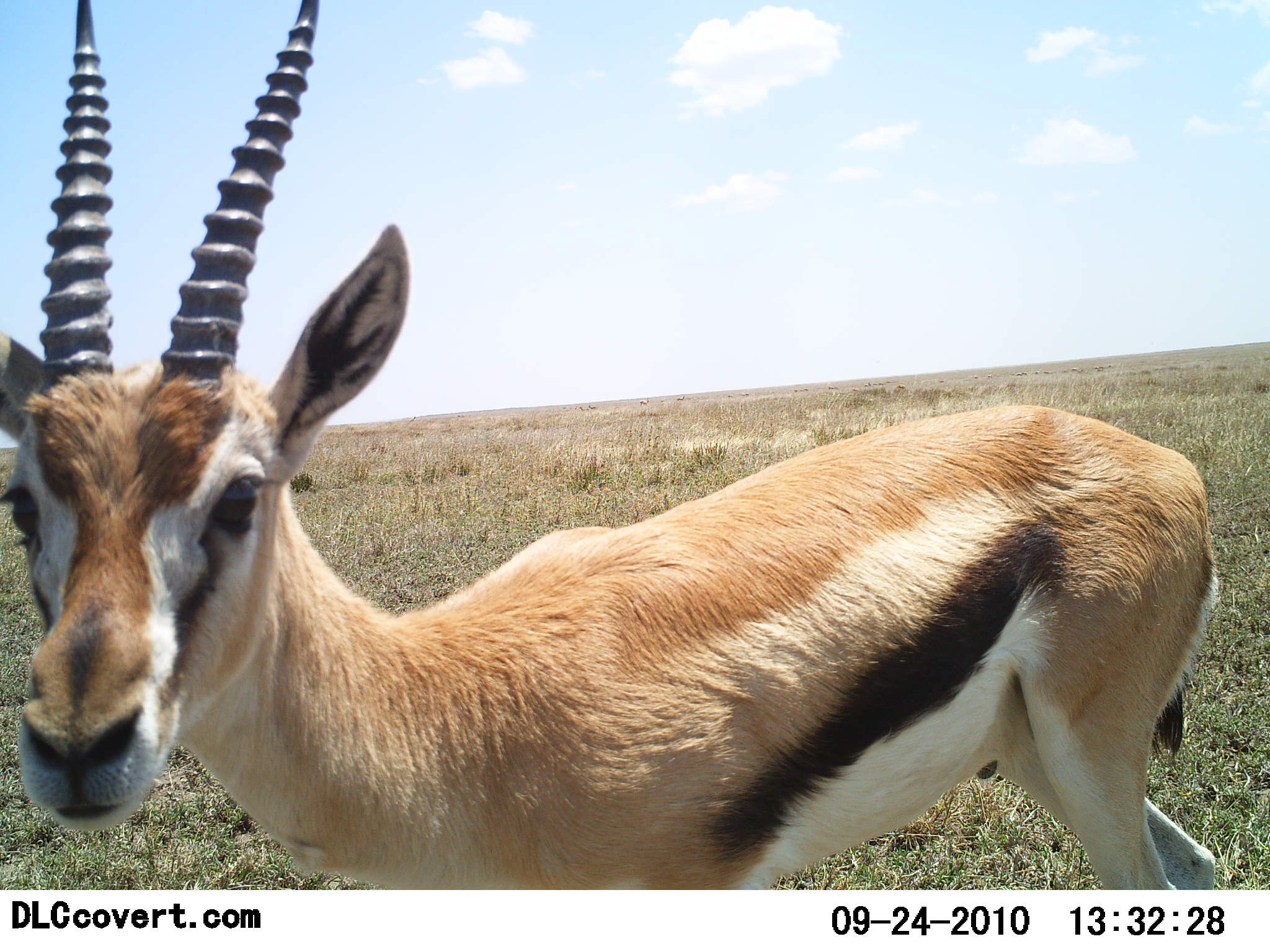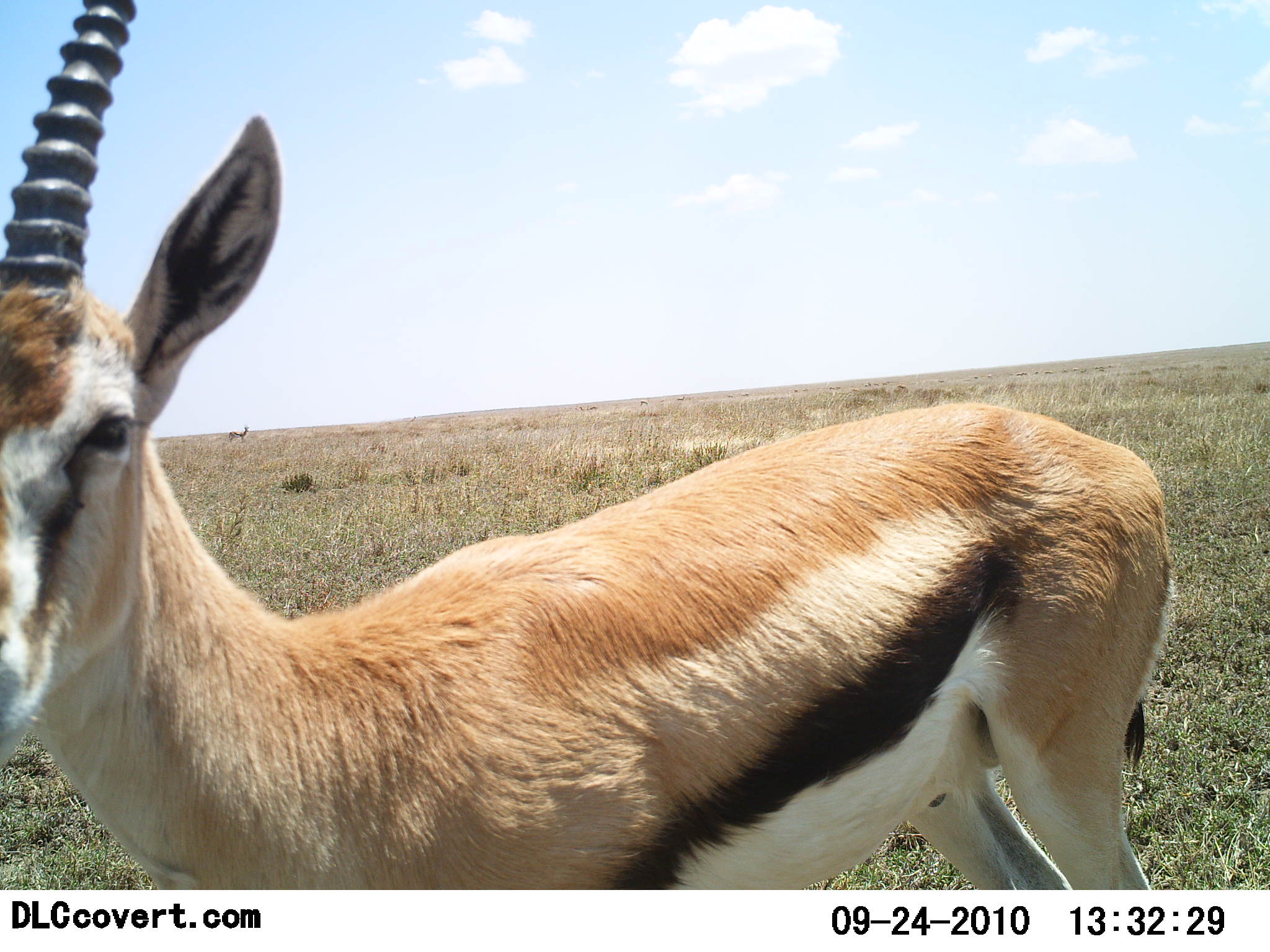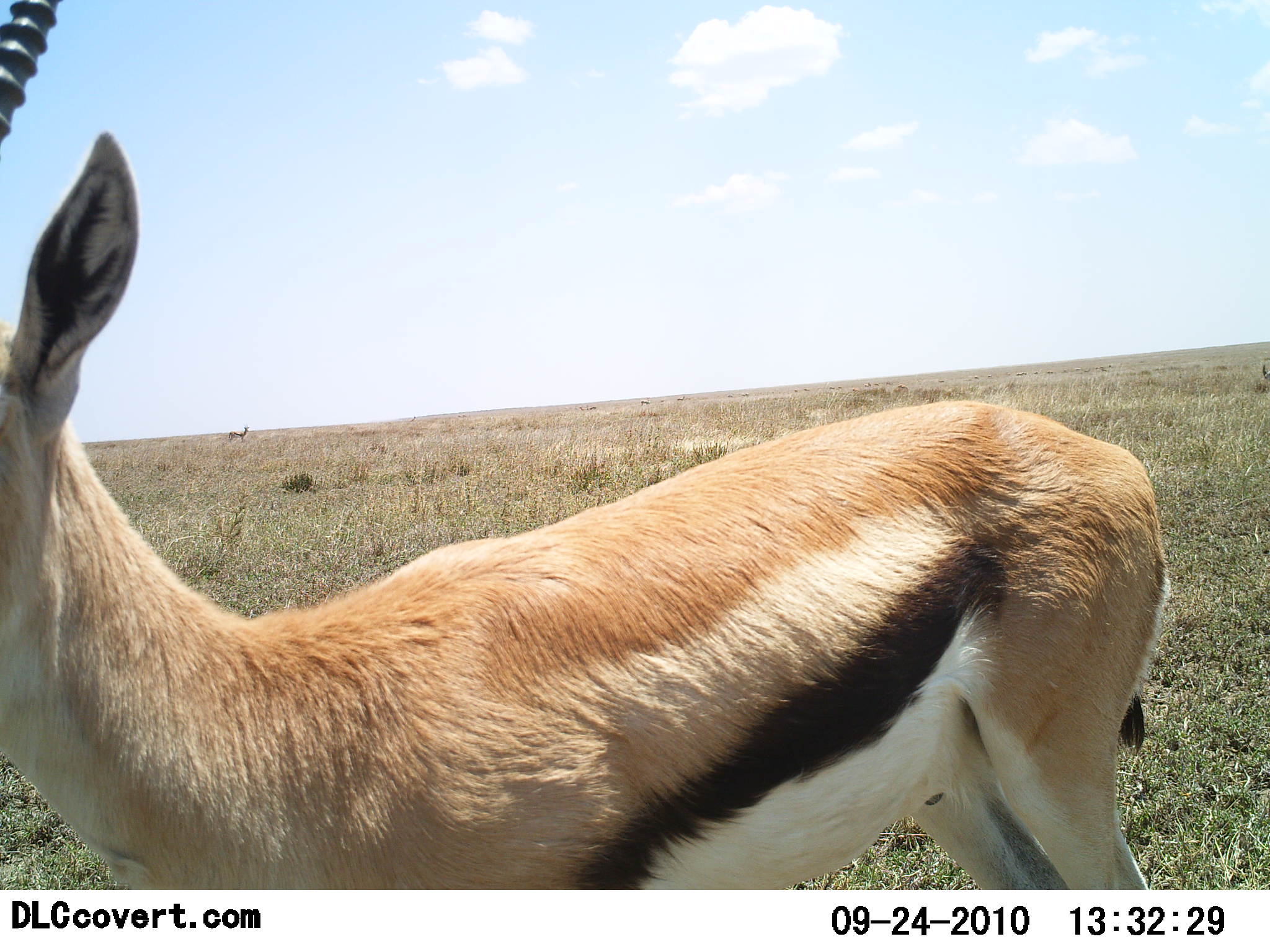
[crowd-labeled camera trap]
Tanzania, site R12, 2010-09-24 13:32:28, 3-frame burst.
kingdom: Animalia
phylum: Chordata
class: Mammalia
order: Artiodactyla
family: Bovidae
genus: Eudorcas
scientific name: Eudorcas thomsonii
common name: thomson's gazelle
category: gazellethomsons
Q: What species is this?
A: Gazellethomsons (thomson's gazelle) (Eudorcas thomsonii).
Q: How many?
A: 1.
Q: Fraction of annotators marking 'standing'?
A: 91%.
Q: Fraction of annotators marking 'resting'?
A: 0%.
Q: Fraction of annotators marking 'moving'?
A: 18%.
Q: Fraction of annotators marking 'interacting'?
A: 0%.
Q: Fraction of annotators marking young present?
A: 0%.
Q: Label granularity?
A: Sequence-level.